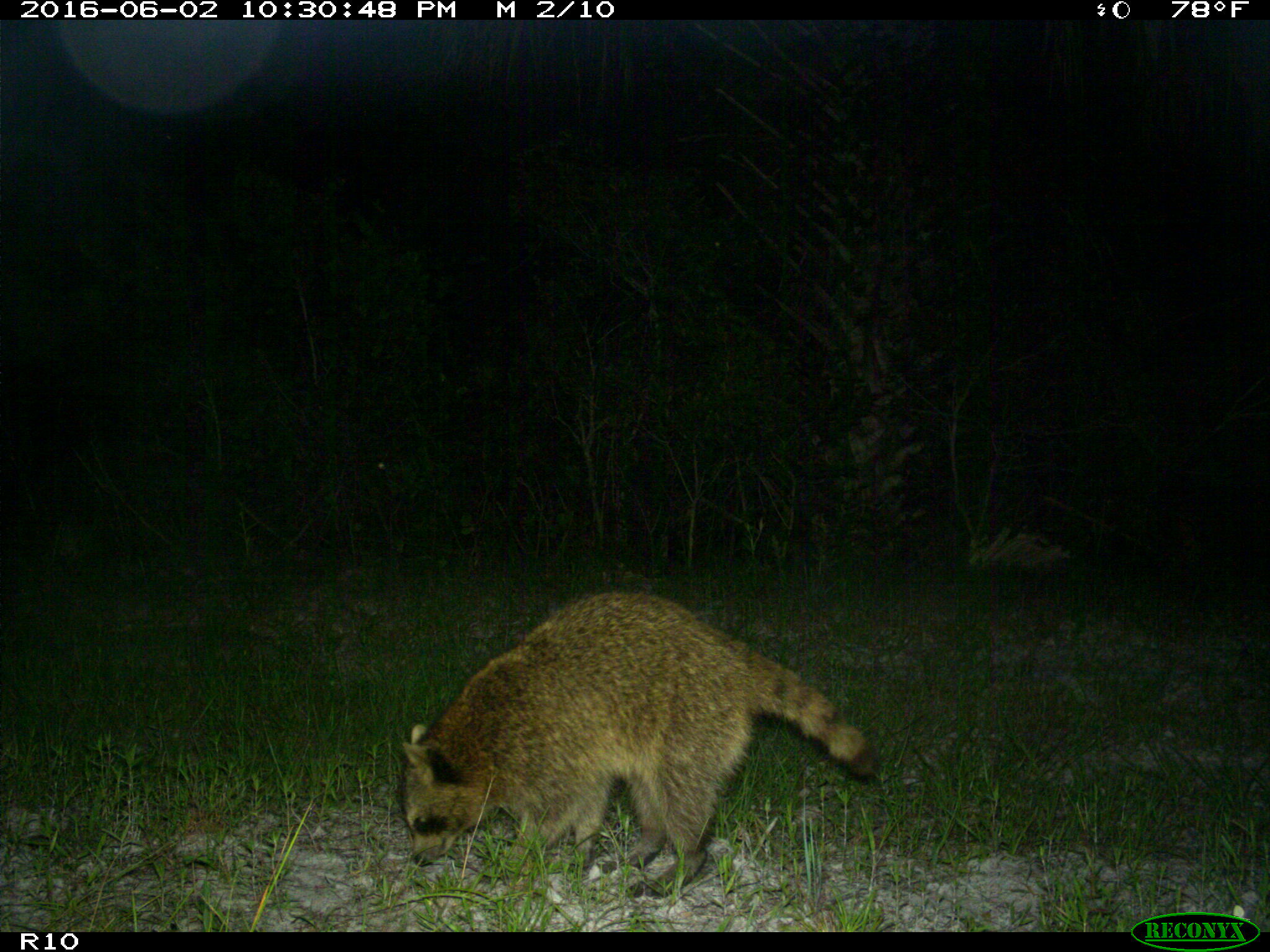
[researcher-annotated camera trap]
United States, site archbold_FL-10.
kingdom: Animalia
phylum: Chordata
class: Mammalia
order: Carnivora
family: Procyonidae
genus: Procyon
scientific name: Procyon lotor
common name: common raccoon